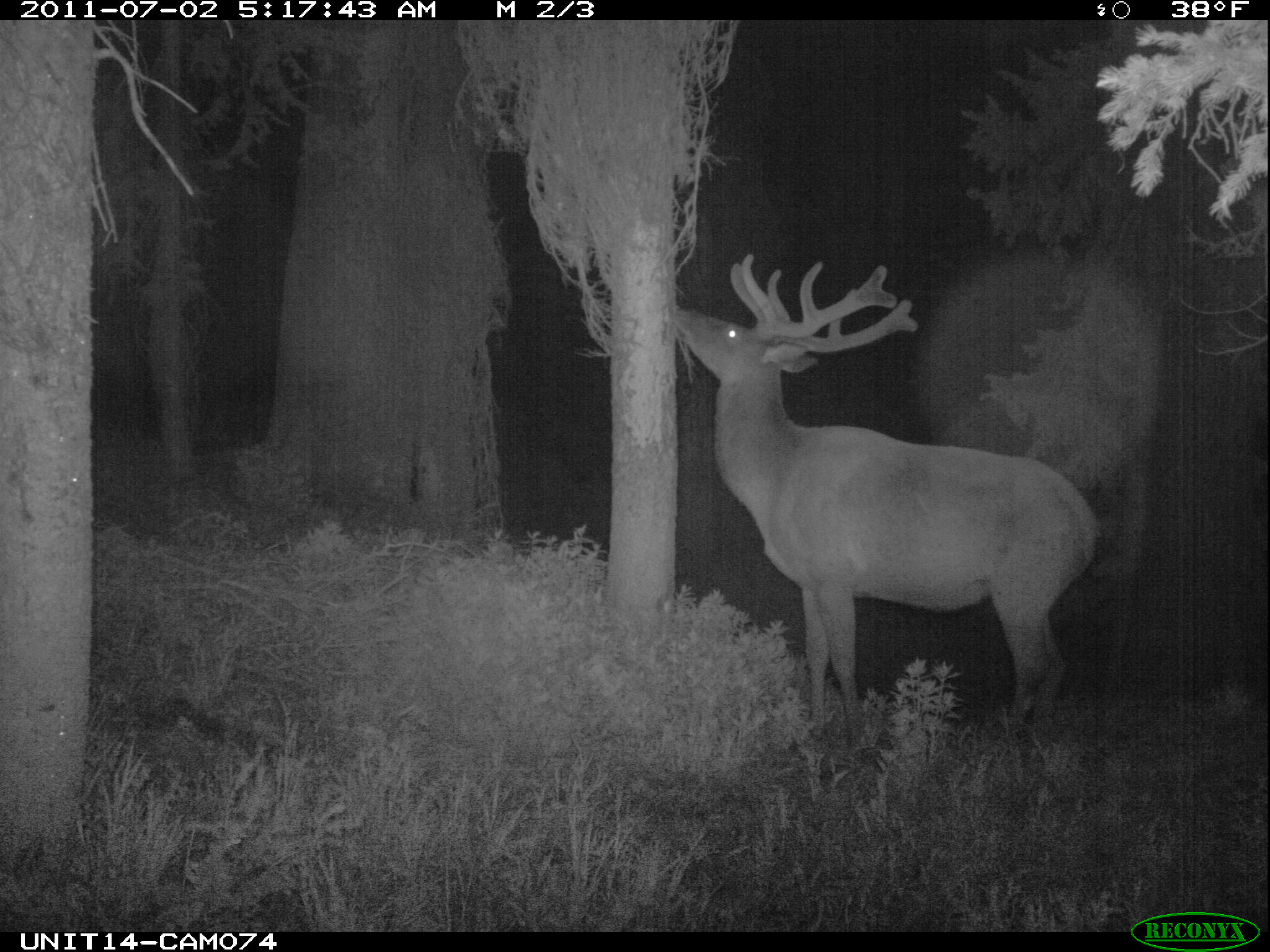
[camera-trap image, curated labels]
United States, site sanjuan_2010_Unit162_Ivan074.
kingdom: Animalia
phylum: Chordata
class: Mammalia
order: Artiodactyla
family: Cervidae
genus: Cervus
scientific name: Cervus elaphus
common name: red deer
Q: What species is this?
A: Cervus elaphus (red deer).